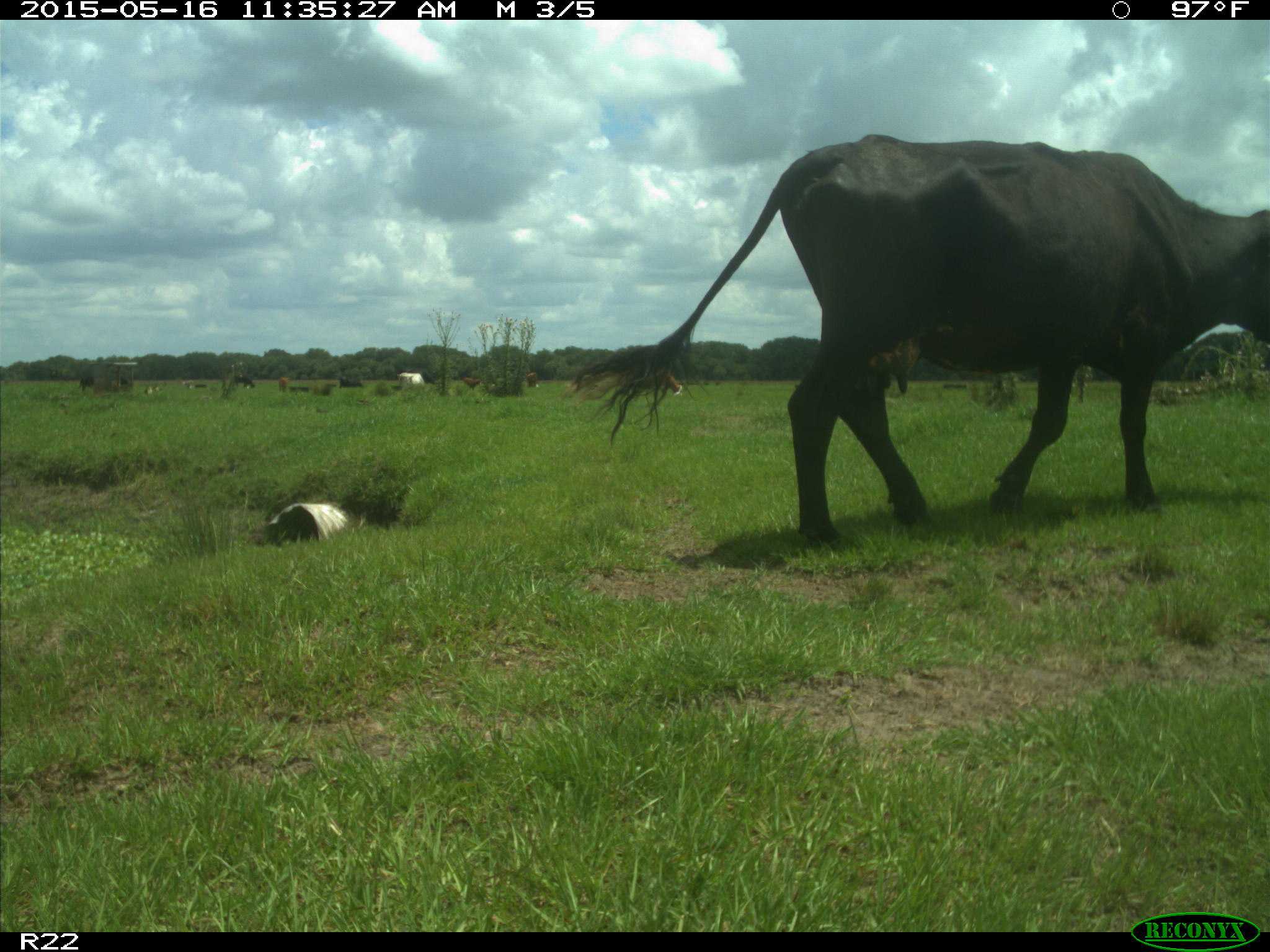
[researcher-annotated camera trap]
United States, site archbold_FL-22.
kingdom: Animalia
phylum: Chordata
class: Mammalia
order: Artiodactyla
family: Bovidae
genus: Bos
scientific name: Bos taurus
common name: domestic cow